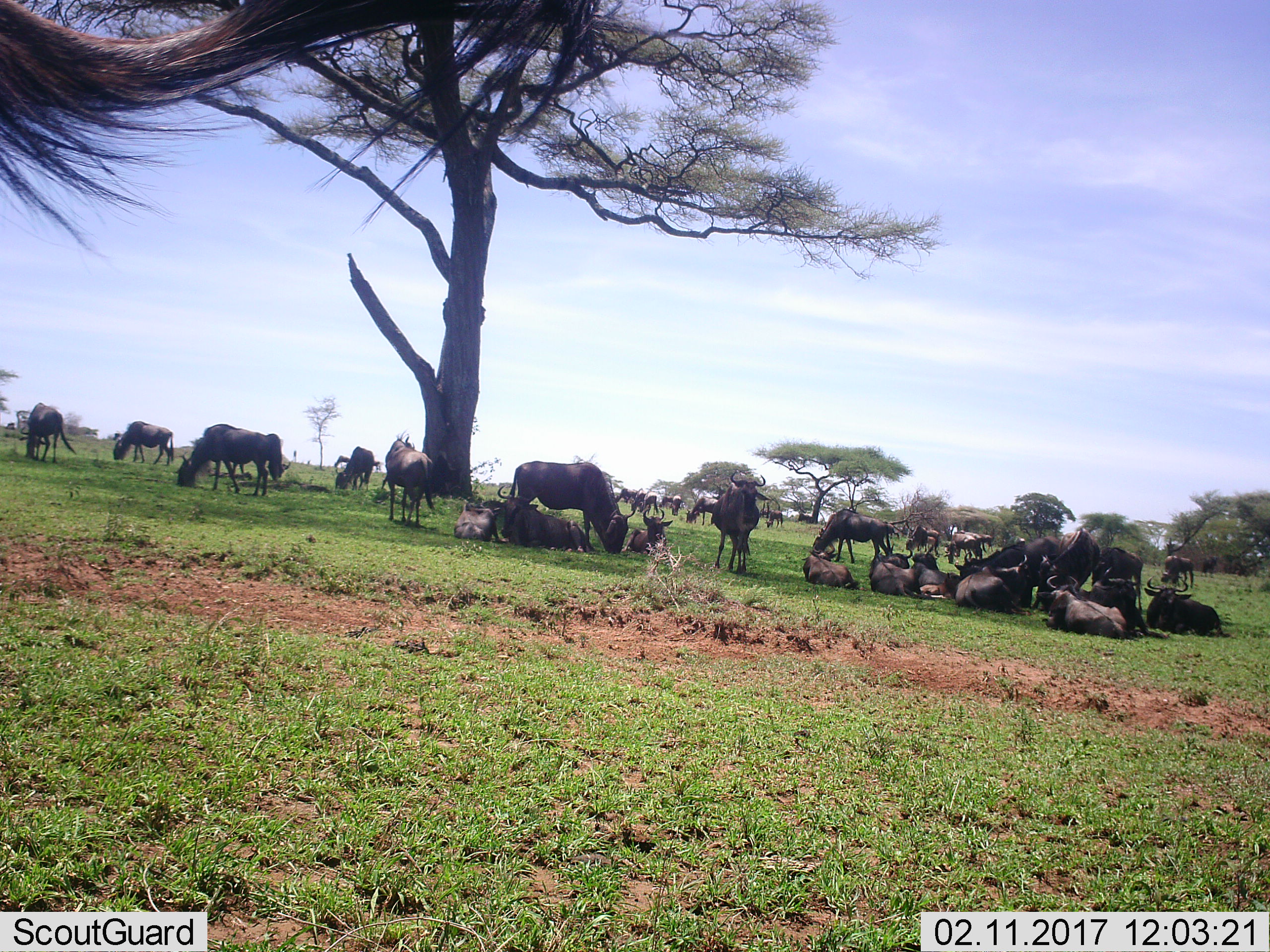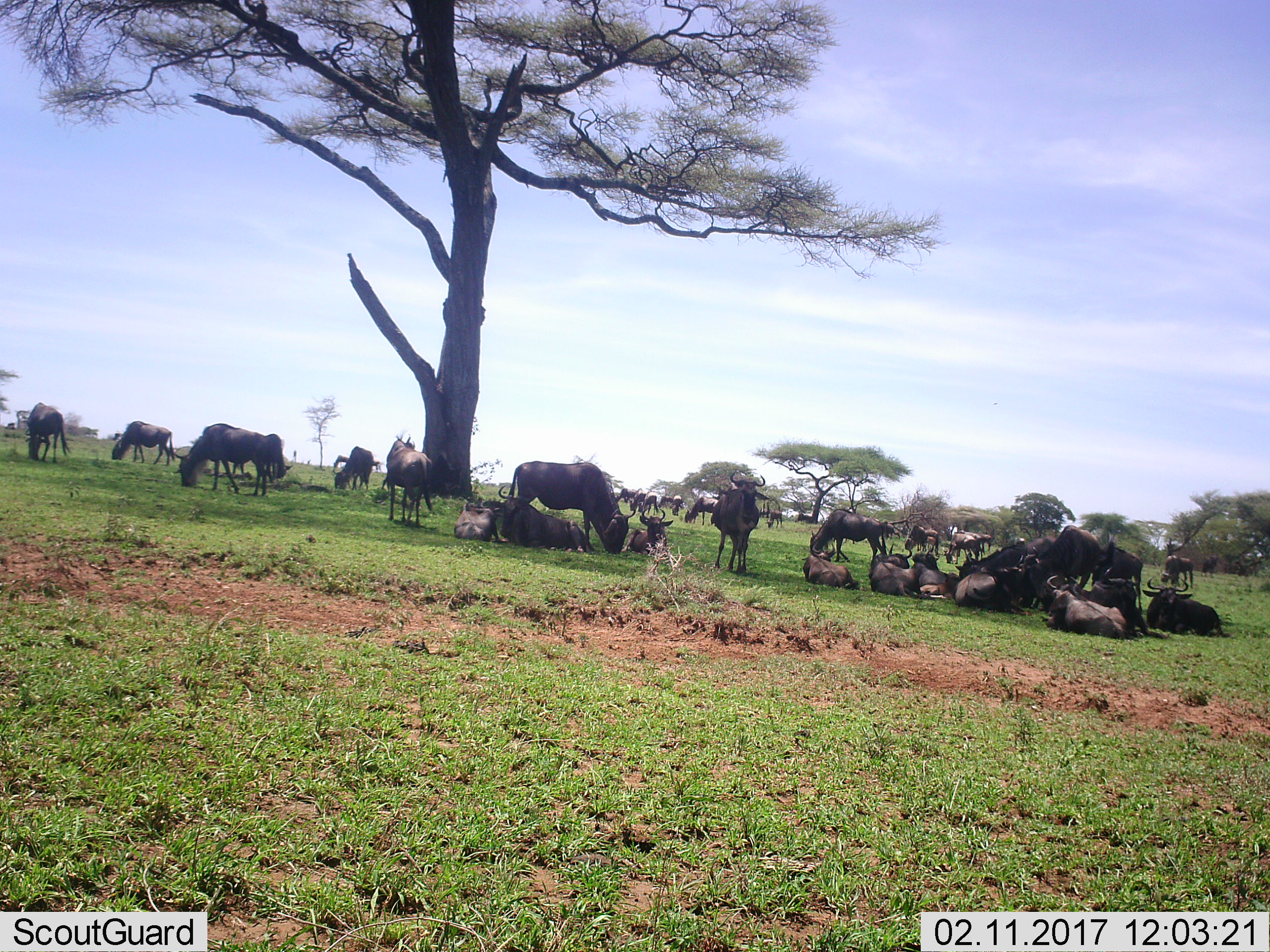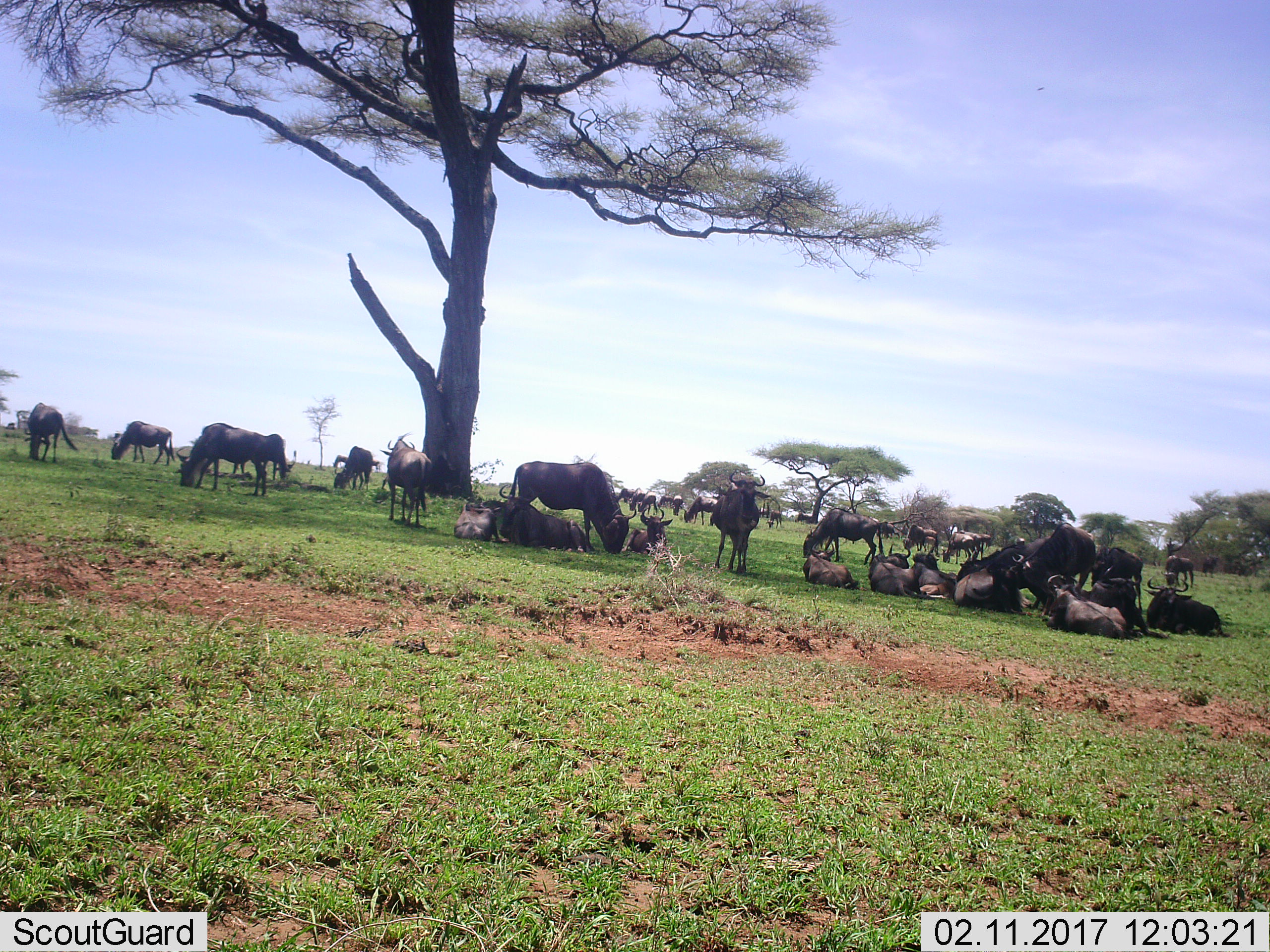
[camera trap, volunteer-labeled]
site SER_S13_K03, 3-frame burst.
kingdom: Animalia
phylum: Chordata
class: Mammalia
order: Artiodactyla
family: Bovidae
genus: Connochaetes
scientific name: Connochaetes taurinus taurinus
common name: blue wildebeest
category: wildebeestblue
Wildebeestblue (blue wildebeest) (Connochaetes taurinus taurinus), count 11-50. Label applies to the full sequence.